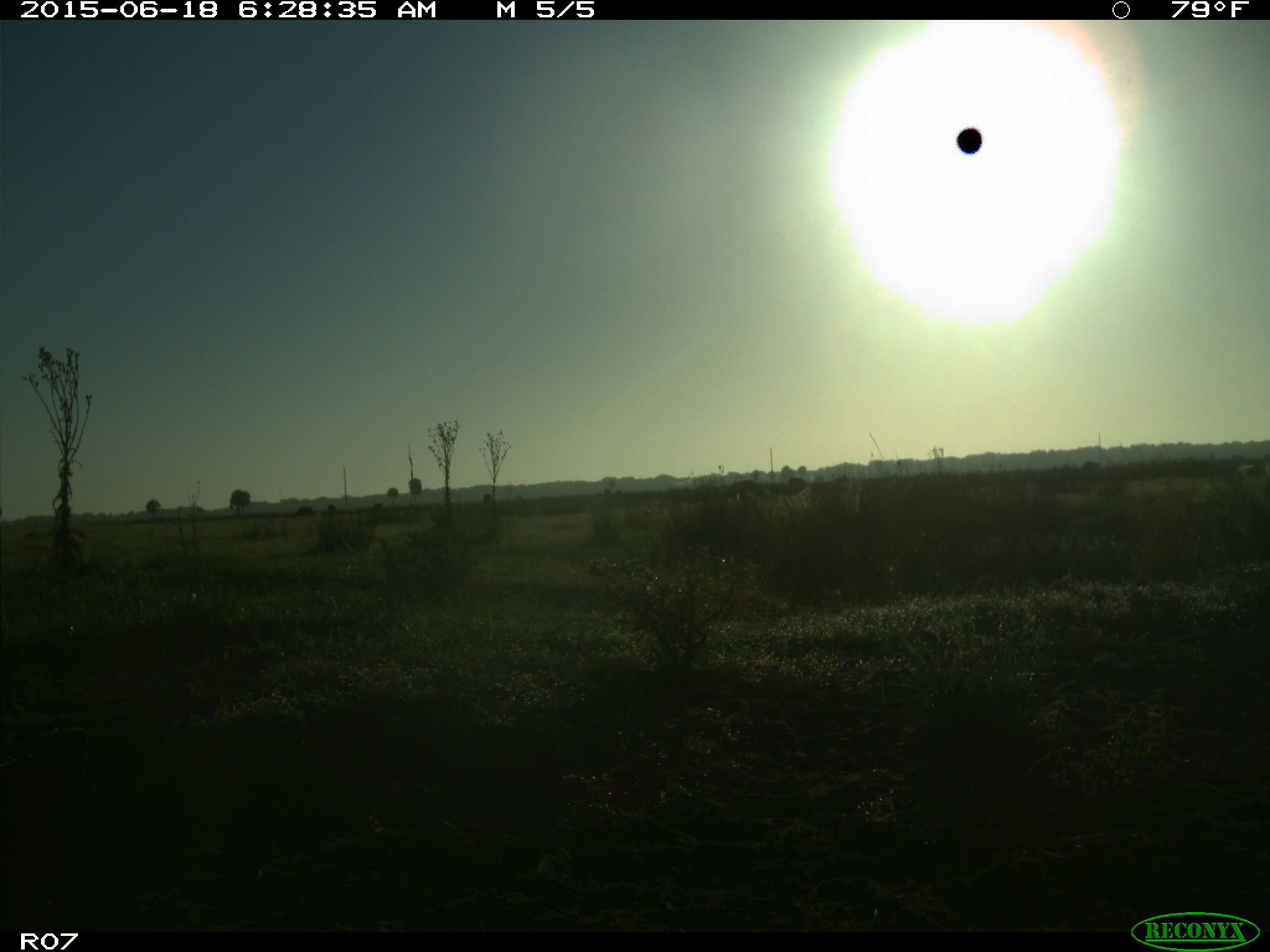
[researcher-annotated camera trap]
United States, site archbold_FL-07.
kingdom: Animalia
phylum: Chordata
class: Mammalia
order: Artiodactyla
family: Bovidae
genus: Bos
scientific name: Bos taurus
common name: domestic cow